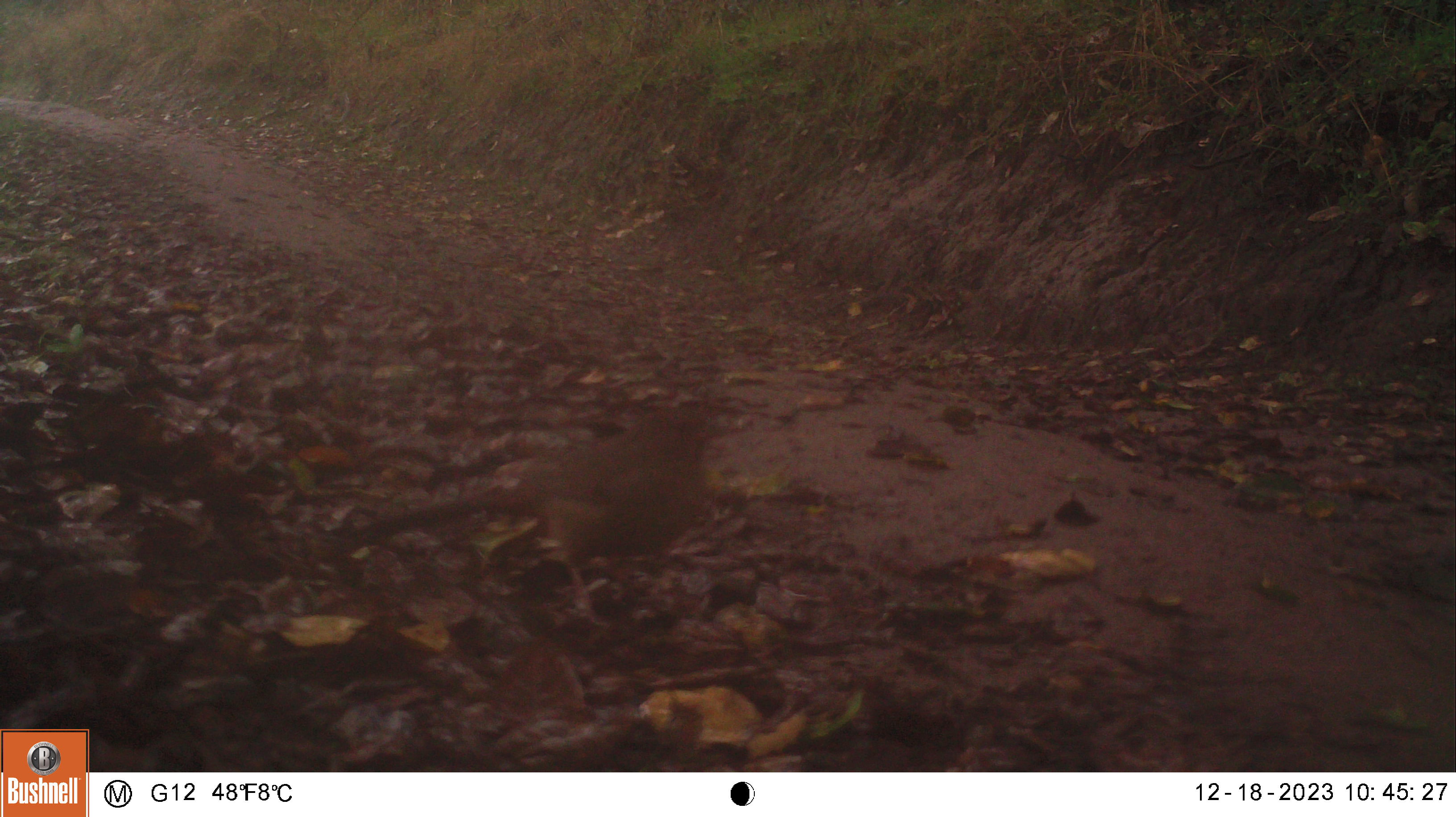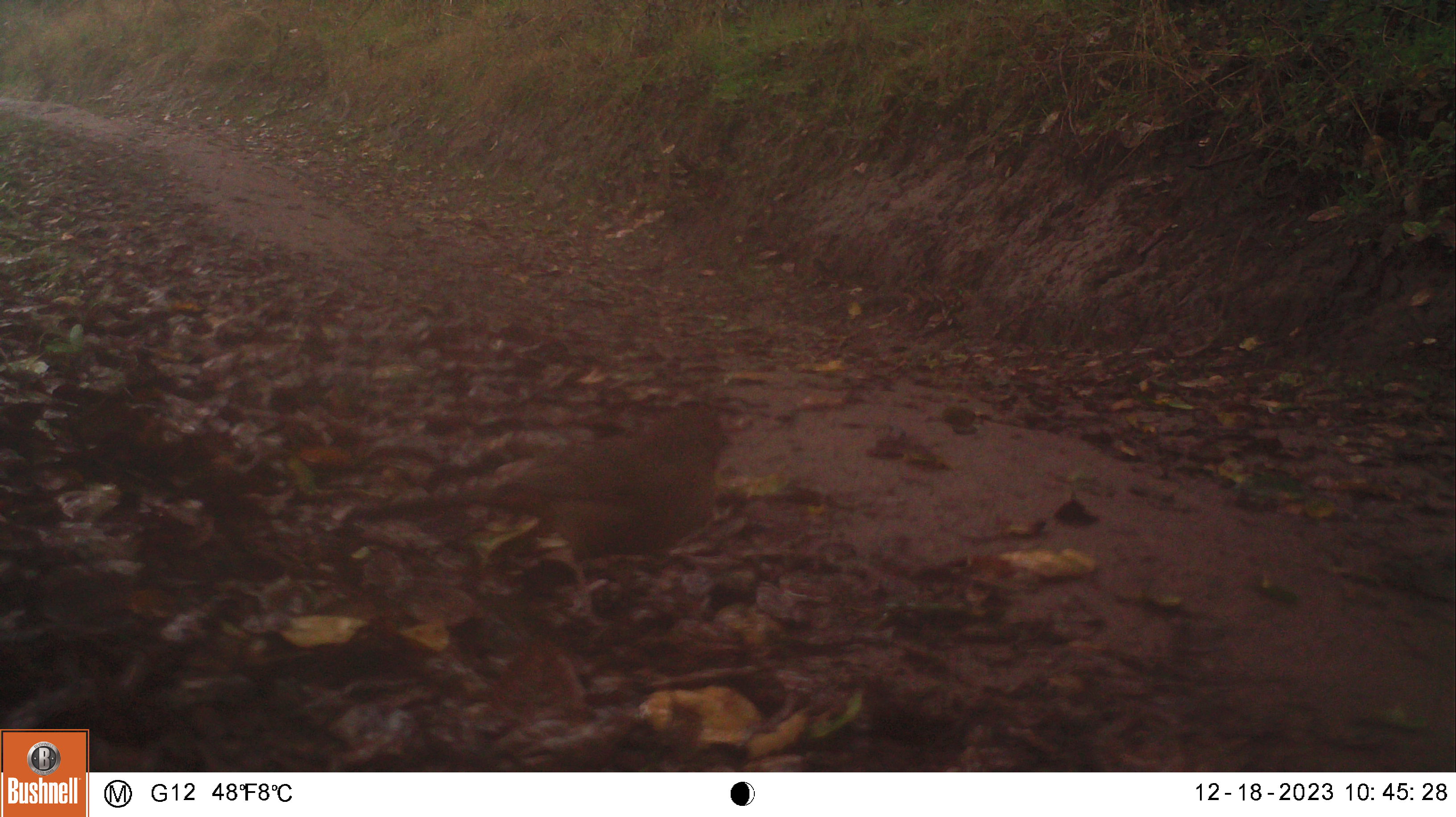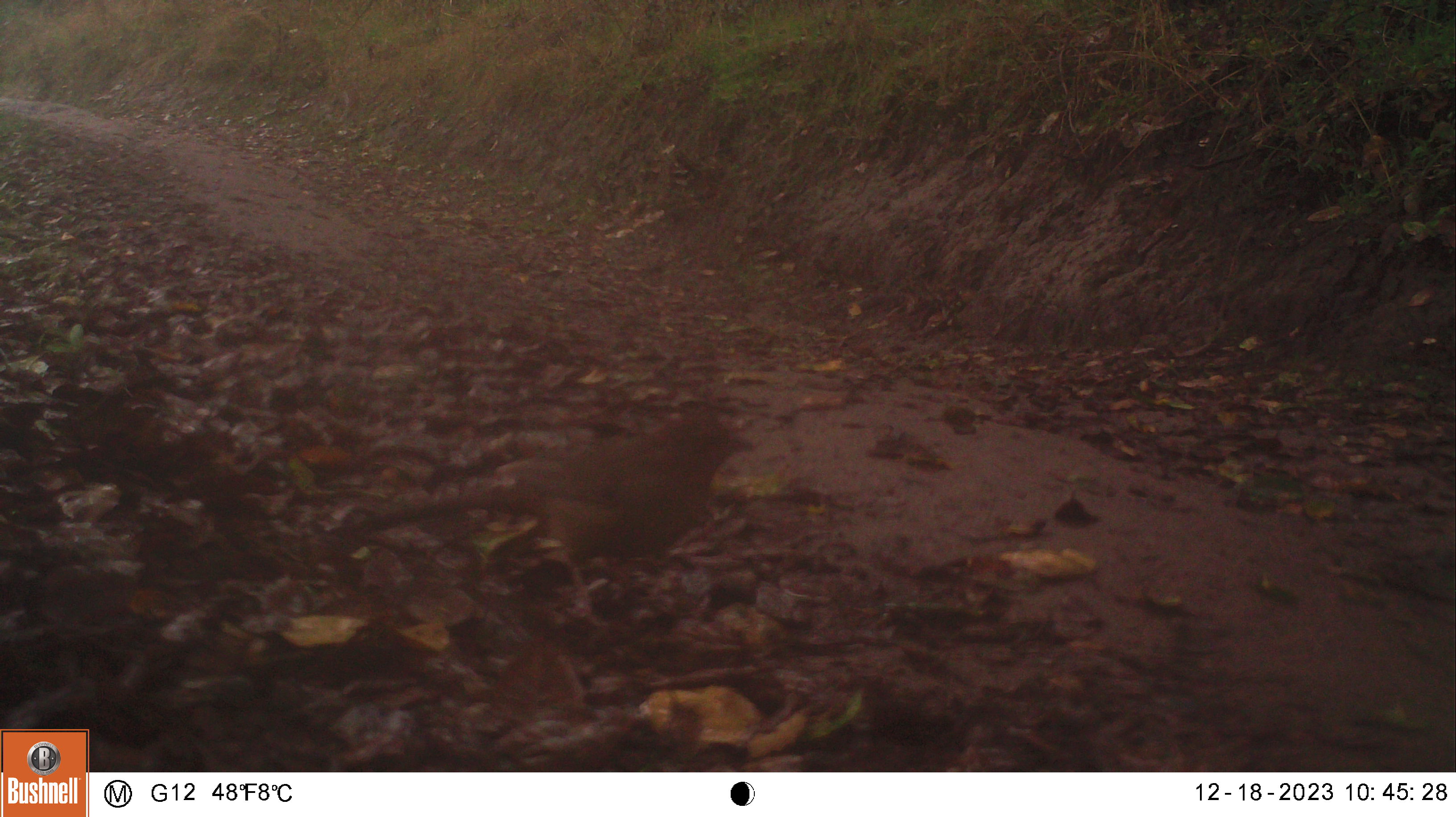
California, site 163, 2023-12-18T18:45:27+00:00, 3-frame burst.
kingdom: Animalia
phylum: Chordata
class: Aves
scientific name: Aves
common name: bird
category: unknown bird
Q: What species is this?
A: Unknown bird (bird) (Aves).